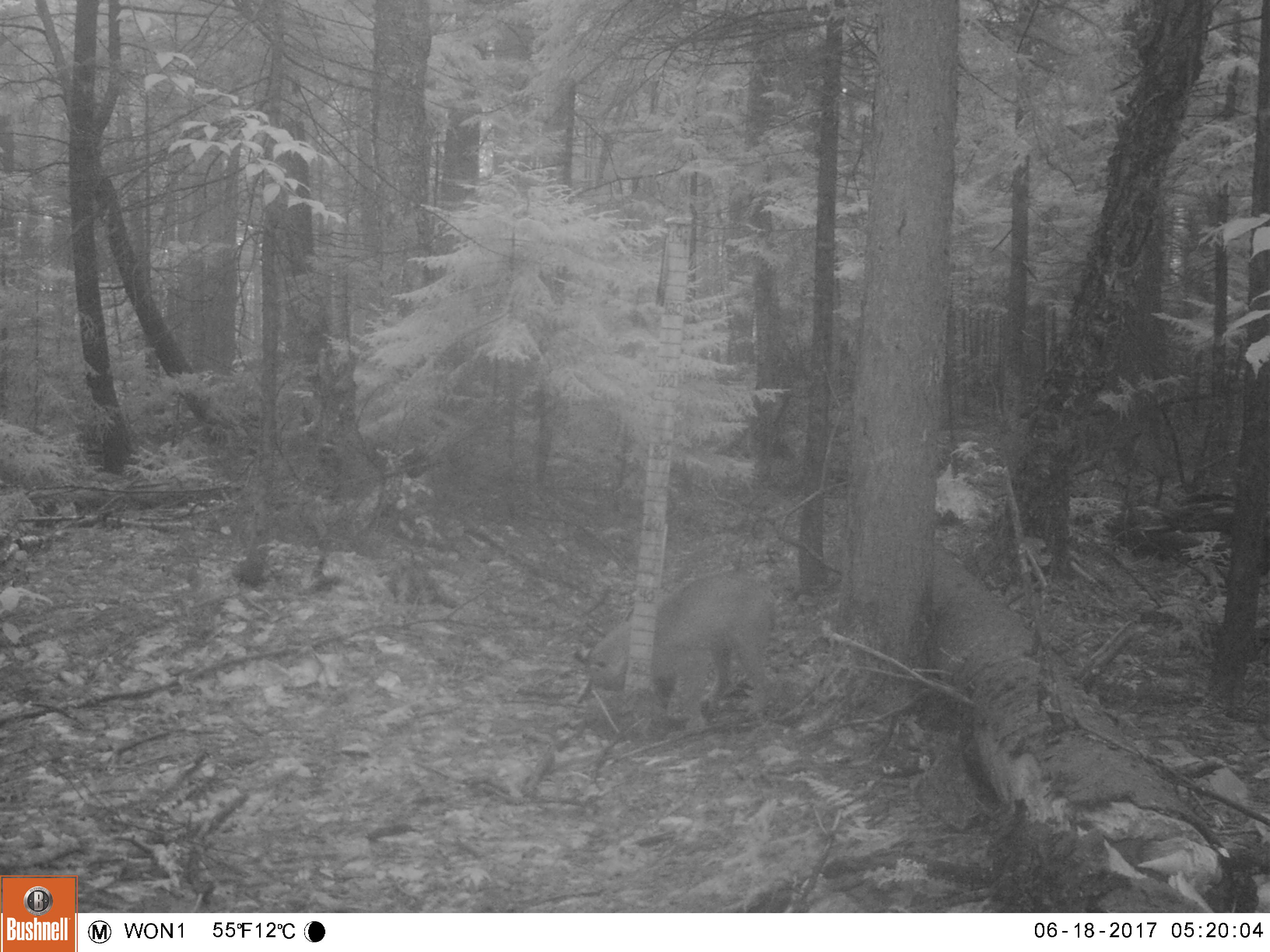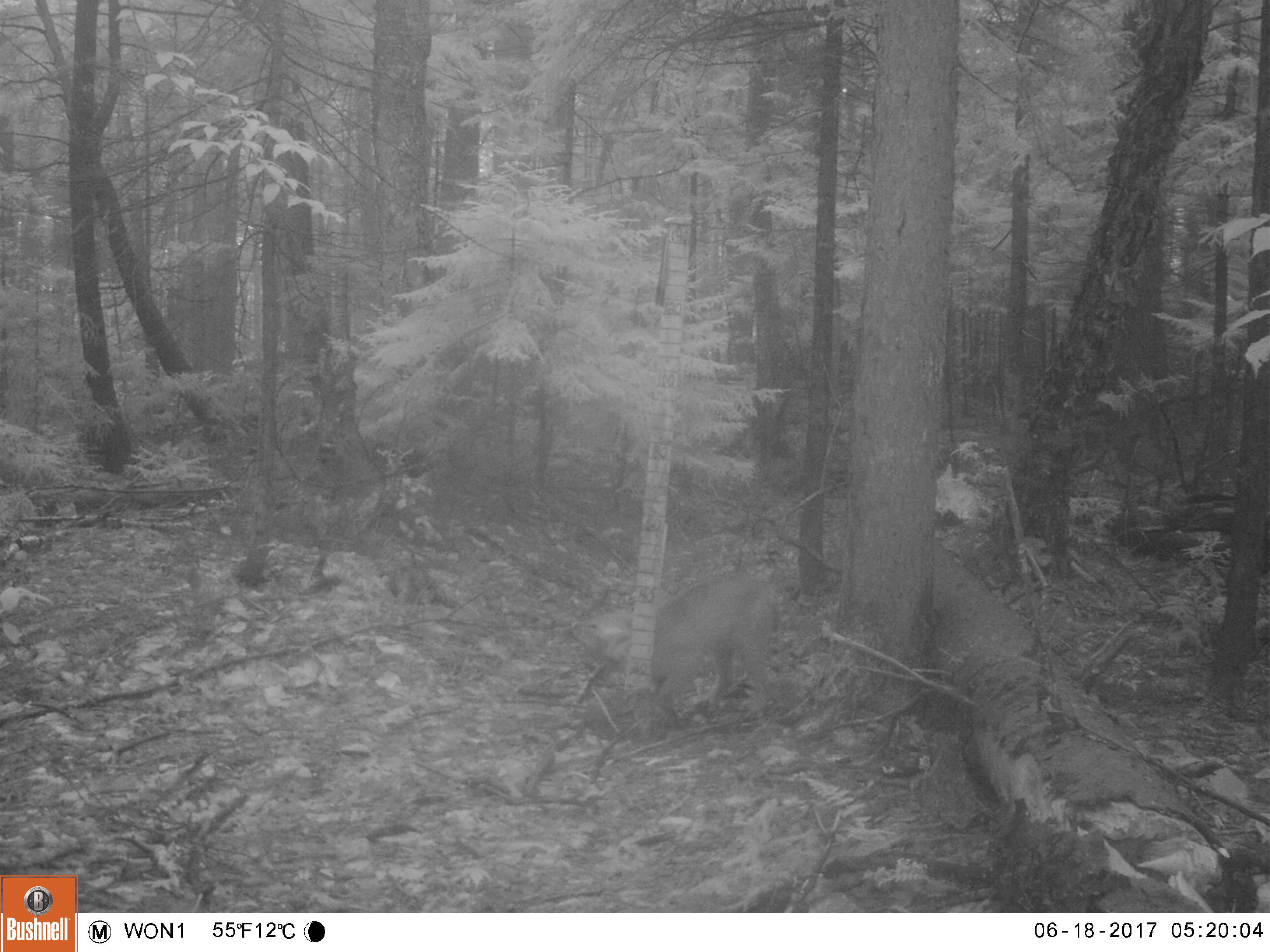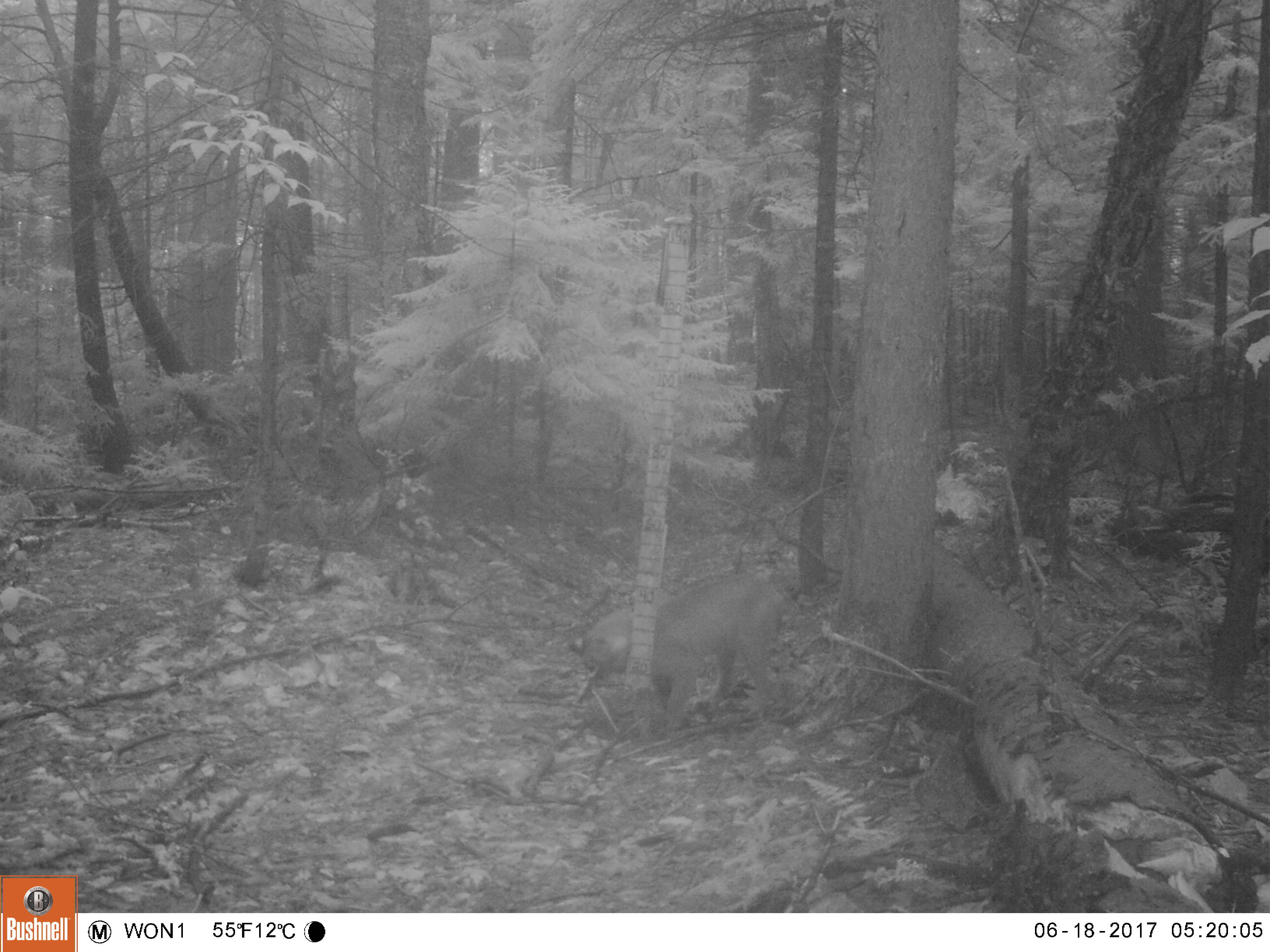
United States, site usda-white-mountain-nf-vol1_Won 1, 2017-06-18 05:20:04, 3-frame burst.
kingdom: Animalia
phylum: Chordata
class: Mammalia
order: Carnivora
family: Felidae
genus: Lynx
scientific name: Lynx rufus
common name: bobcat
Bobcat (Lynx rufus).